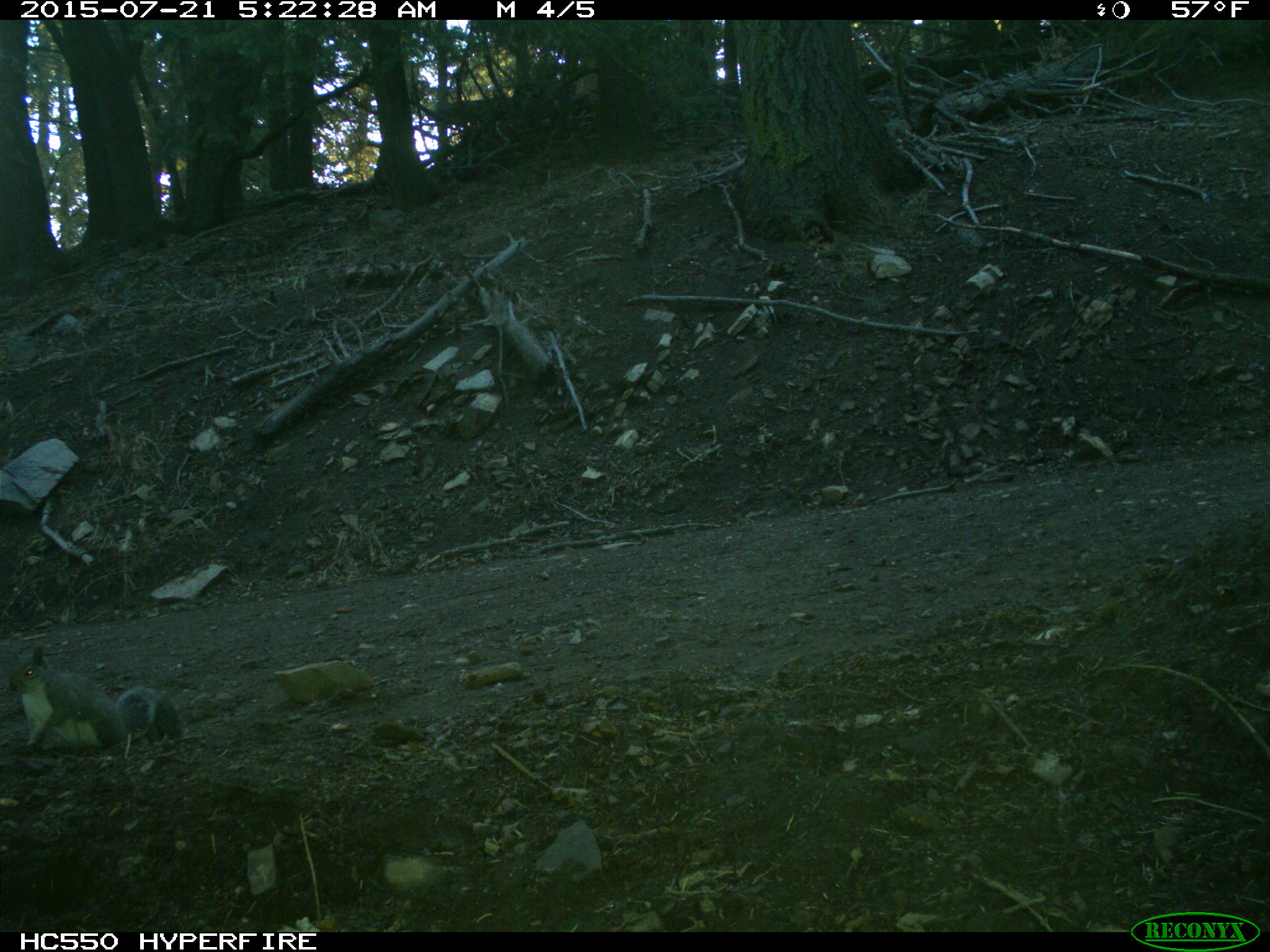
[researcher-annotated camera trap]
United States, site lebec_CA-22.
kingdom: Animalia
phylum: Chordata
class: Mammalia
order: Rodentia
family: Sciuridae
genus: Sciurus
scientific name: Sciurus carolinensis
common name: eastern gray squirrel